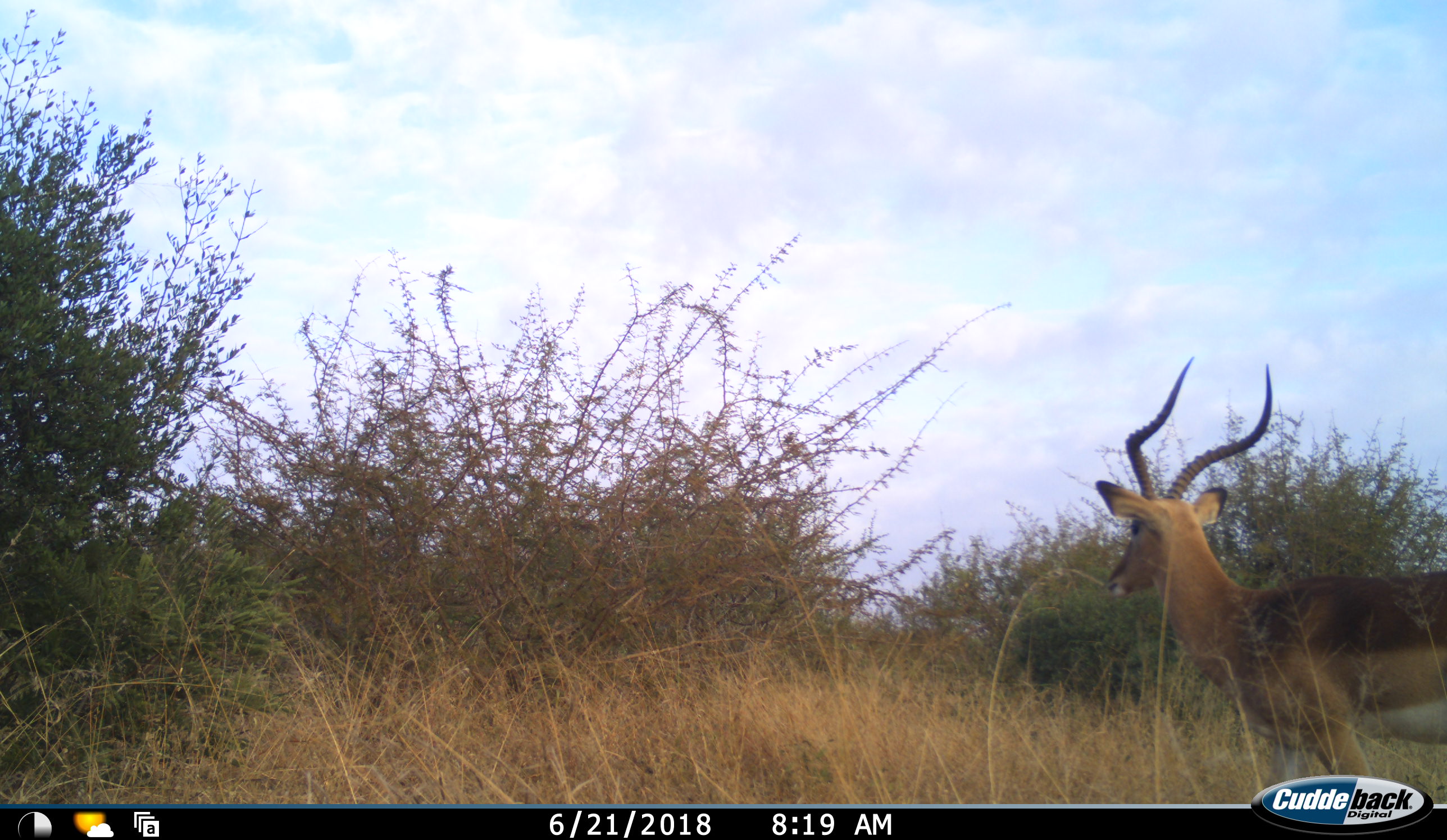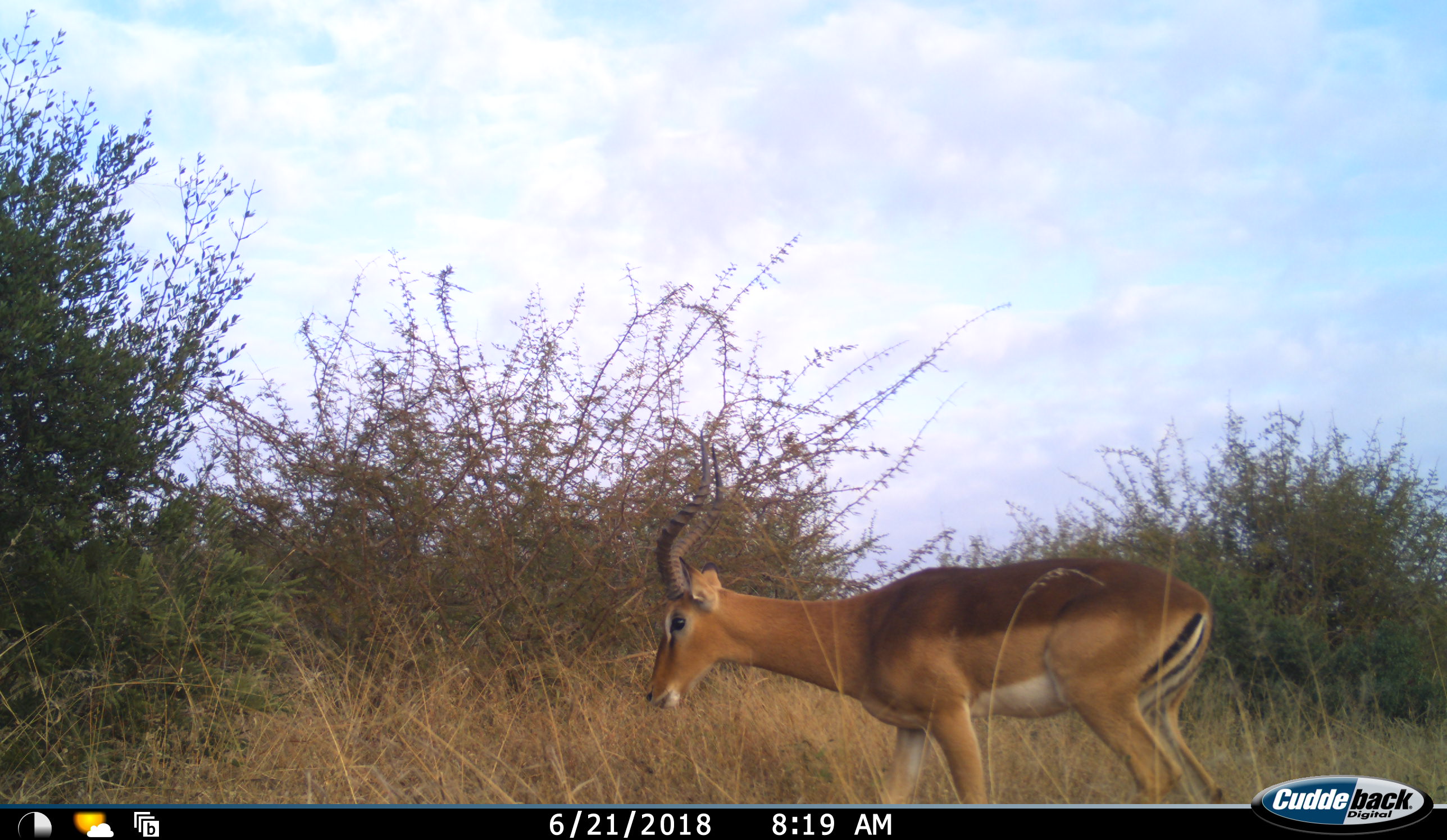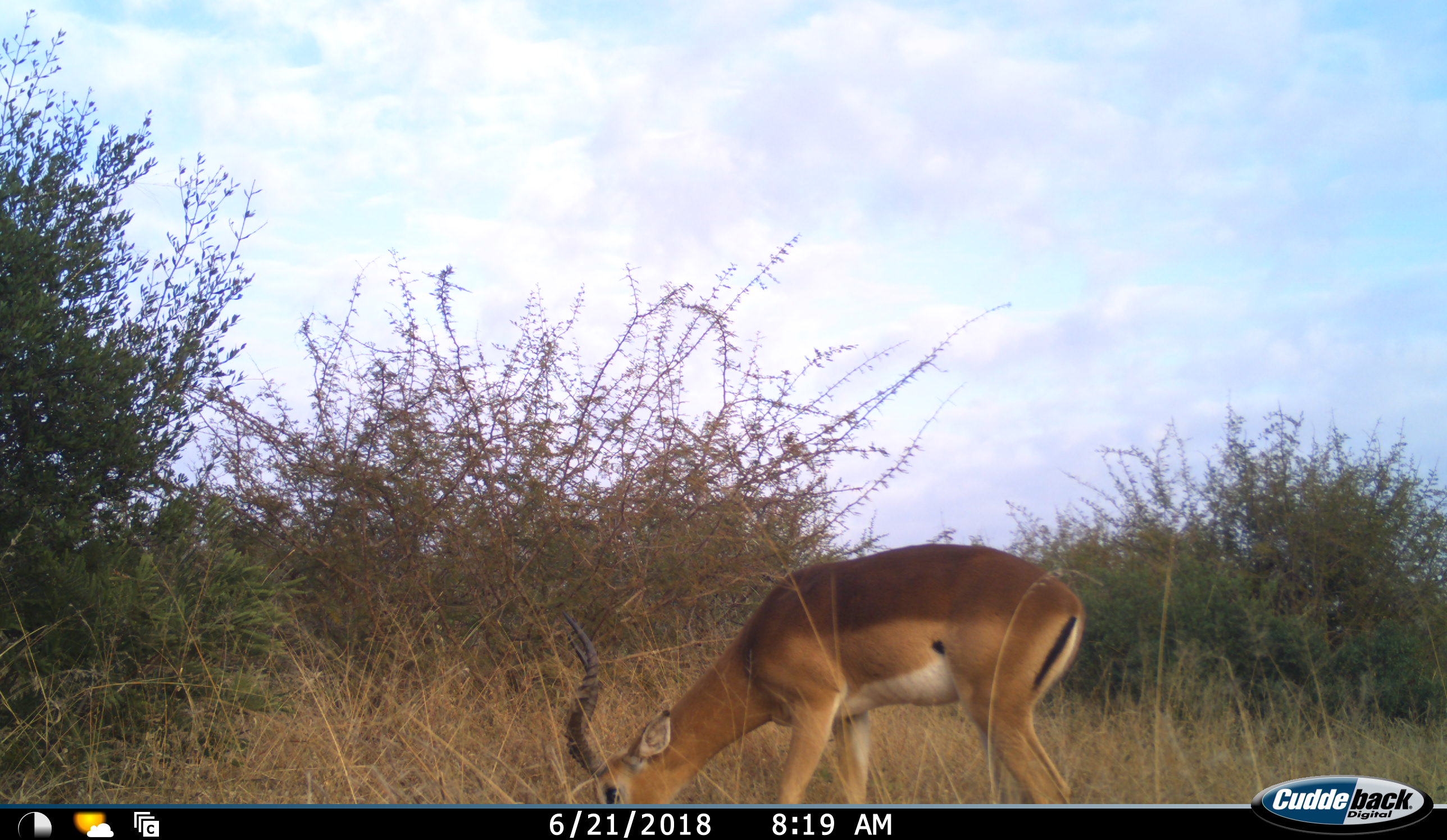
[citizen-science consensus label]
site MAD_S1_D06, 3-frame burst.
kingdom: Animalia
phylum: Chordata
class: Mammalia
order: Artiodactyla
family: Bovidae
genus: Aepyceros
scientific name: Aepyceros melampus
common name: impala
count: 1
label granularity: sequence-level